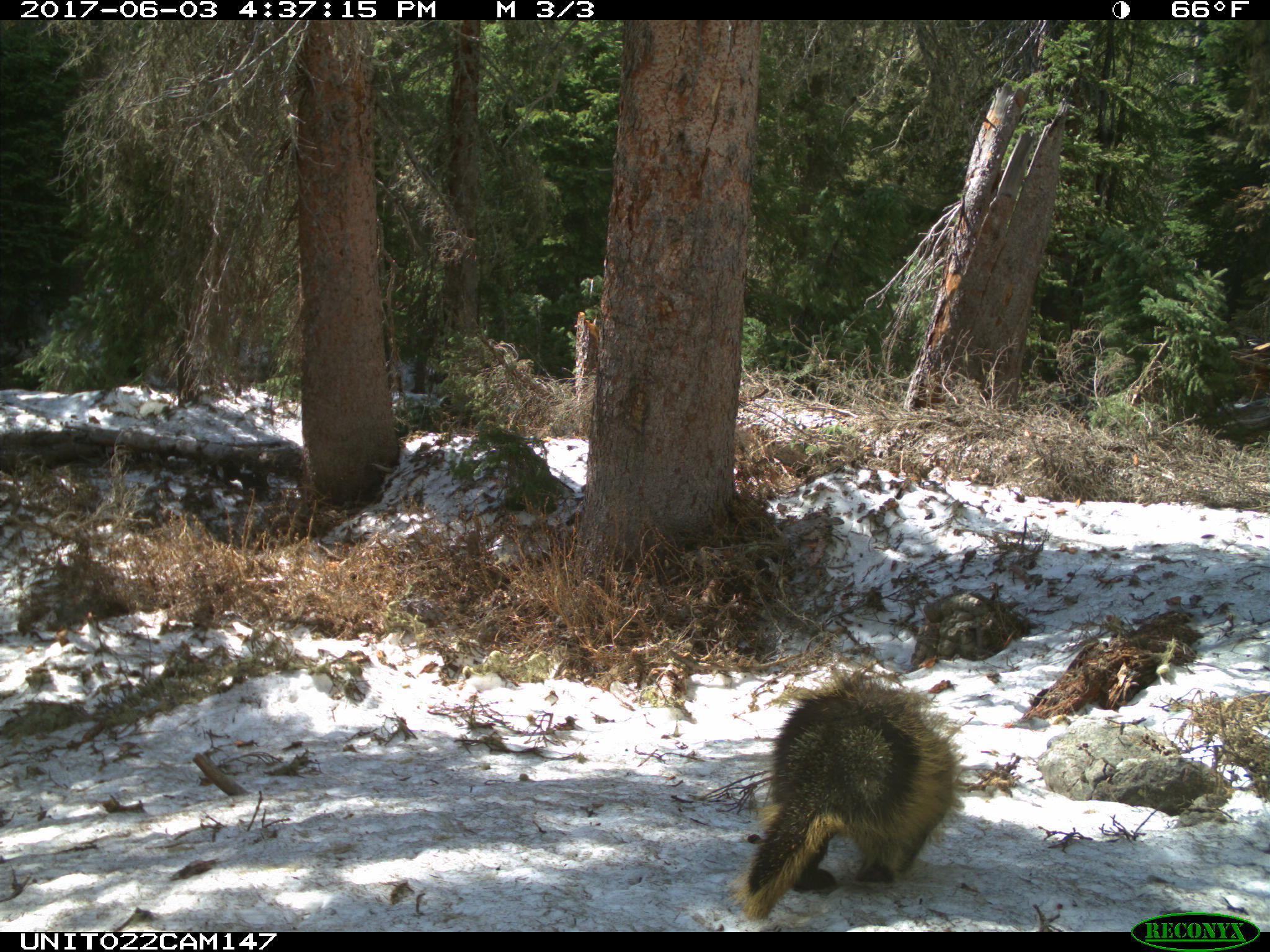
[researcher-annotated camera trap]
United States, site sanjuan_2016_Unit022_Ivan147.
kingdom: Animalia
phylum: Chordata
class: Mammalia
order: Rodentia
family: Erethizontidae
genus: Erethizon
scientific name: Erethizon dorsatum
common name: north american porcupine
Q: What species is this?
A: Erethizon dorsatum (north american porcupine).